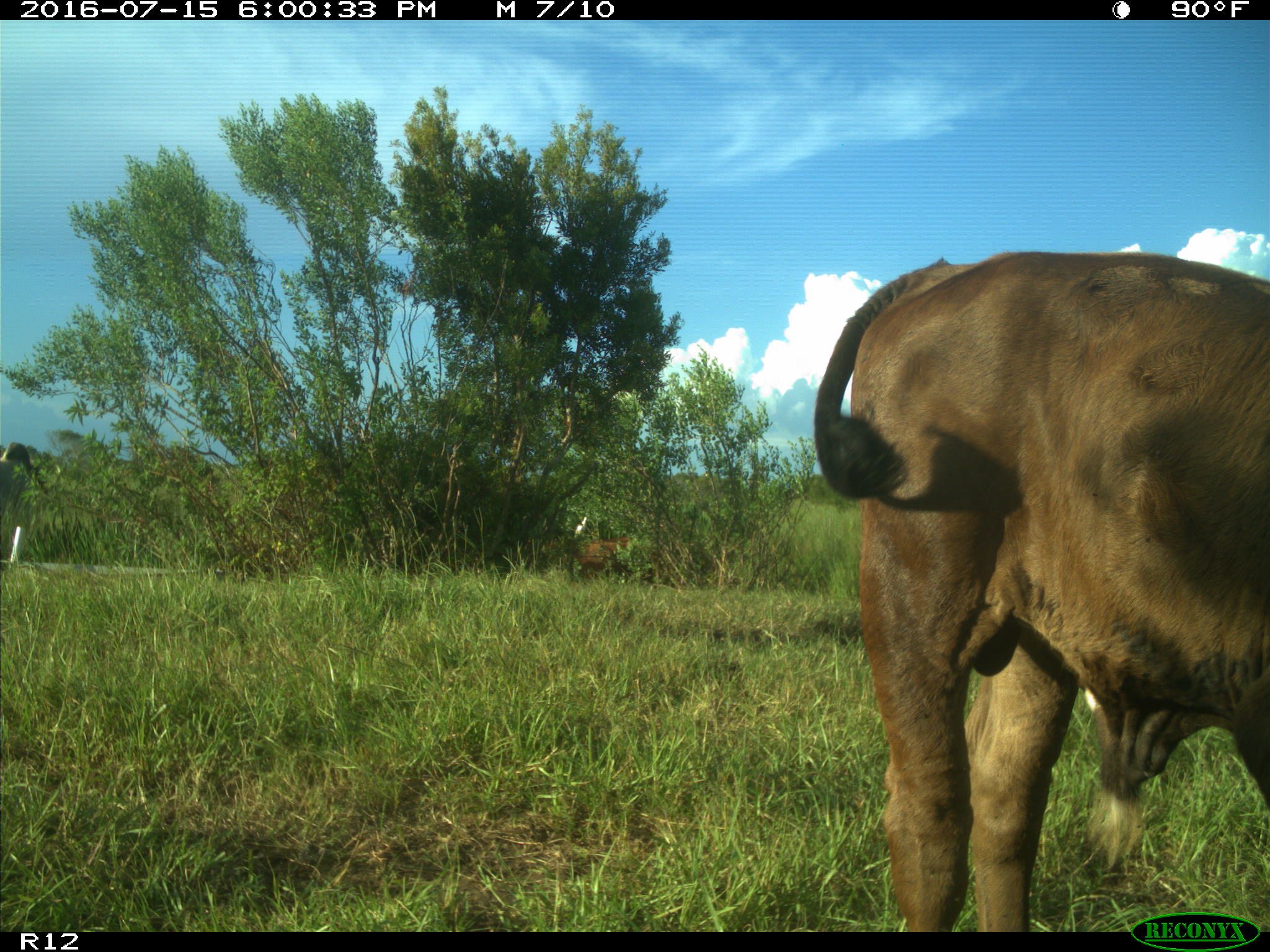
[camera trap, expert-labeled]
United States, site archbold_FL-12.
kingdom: Animalia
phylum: Chordata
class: Mammalia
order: Artiodactyla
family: Bovidae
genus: Bos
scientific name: Bos taurus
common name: domestic cow